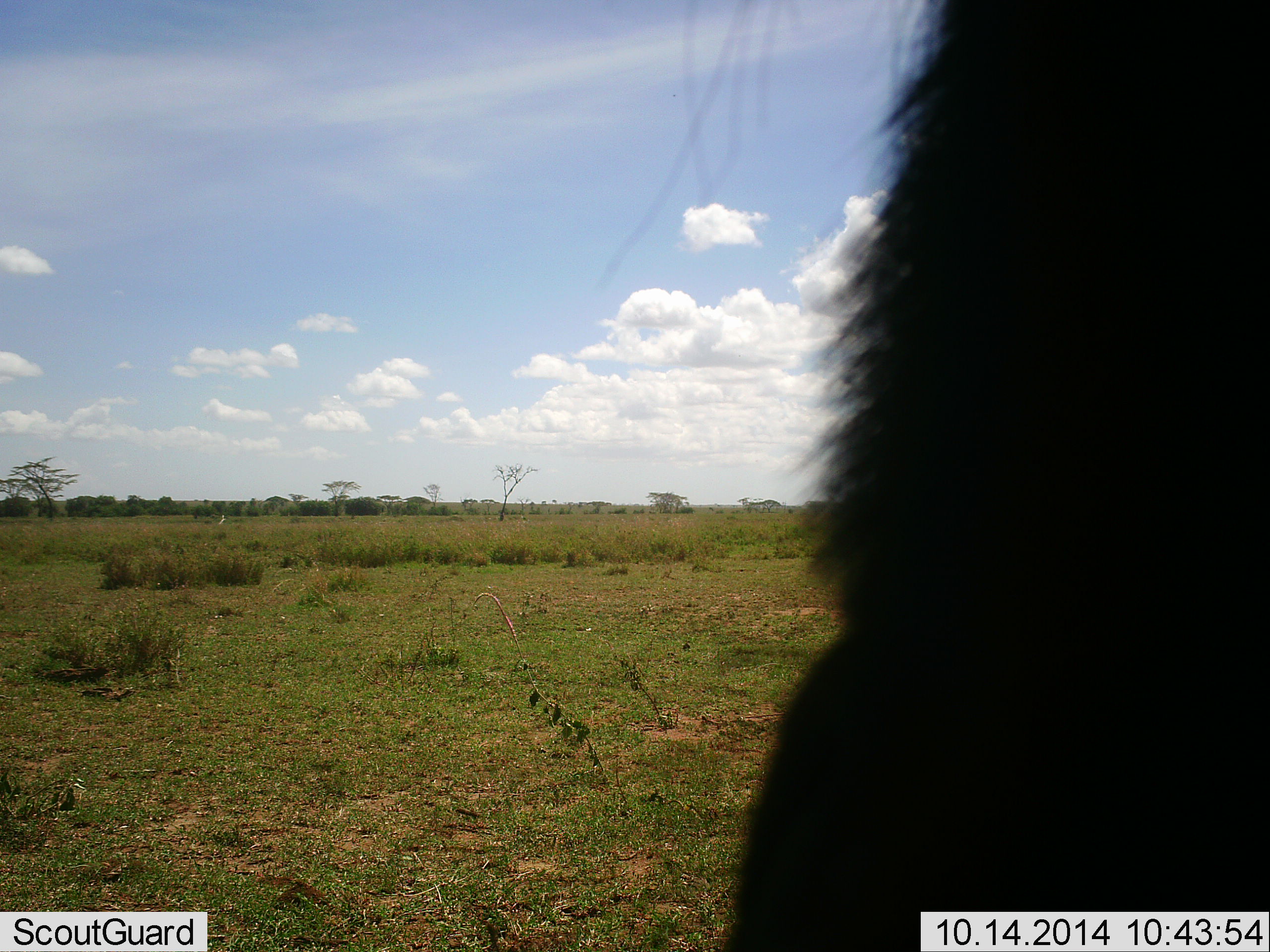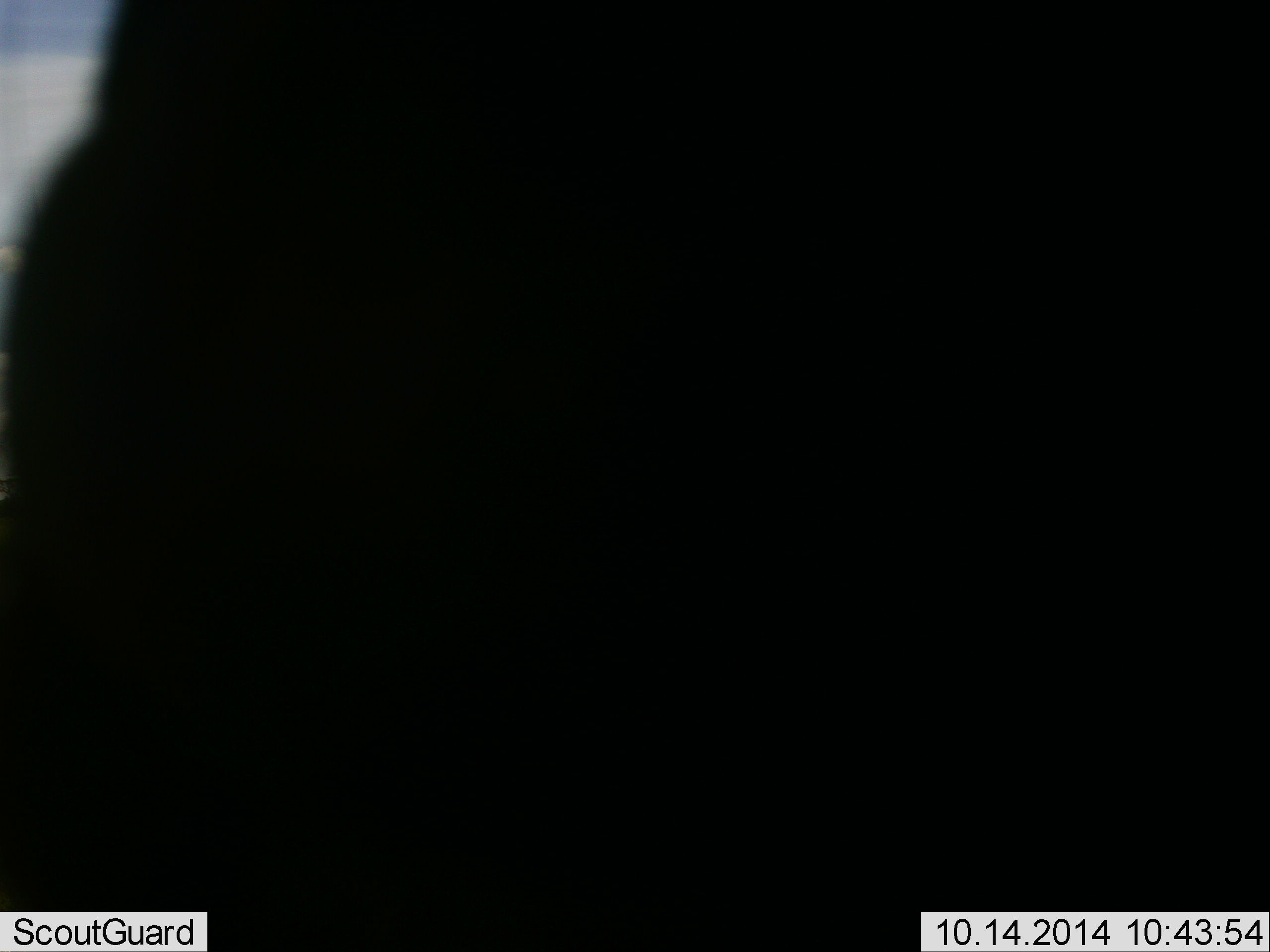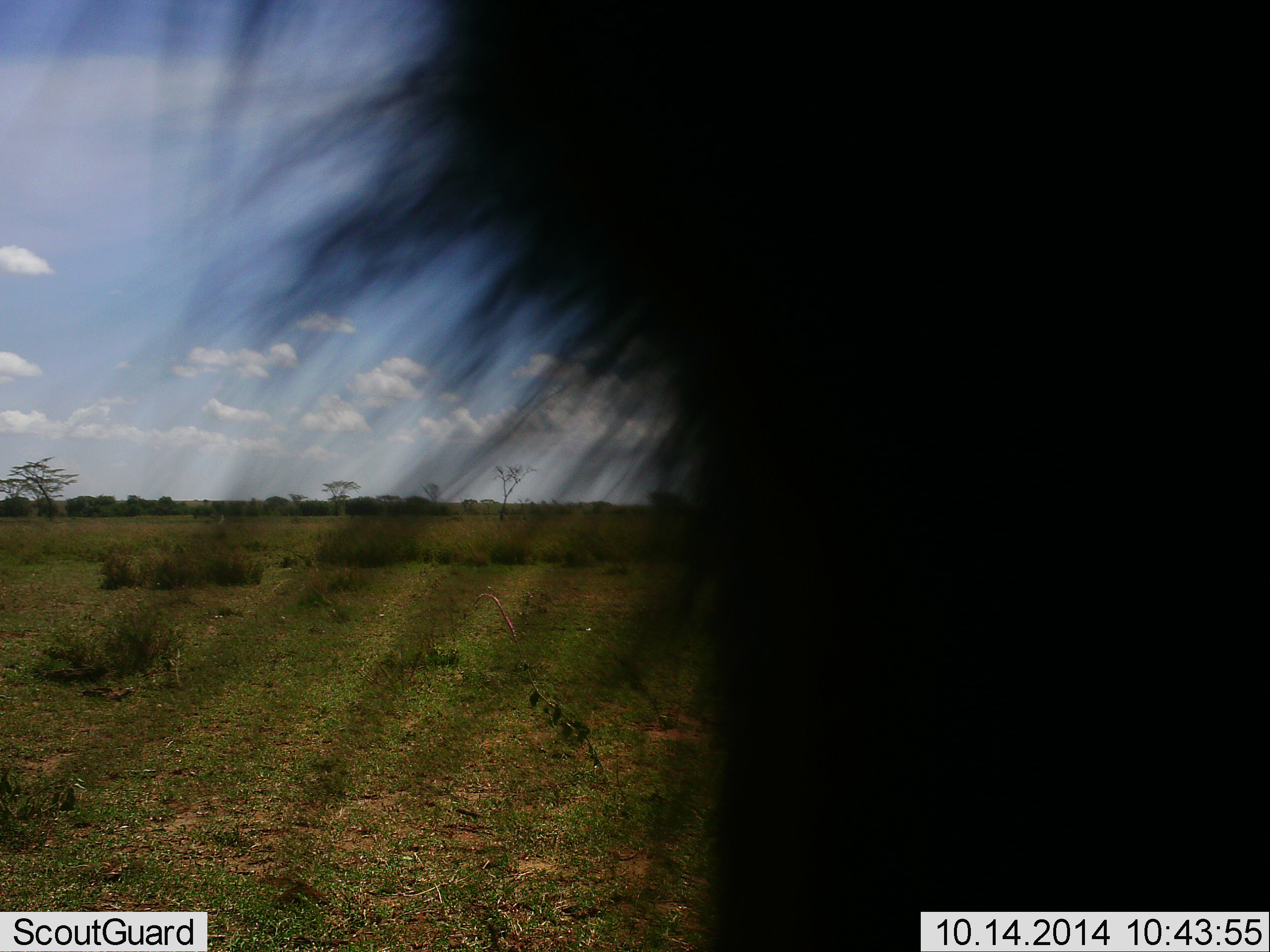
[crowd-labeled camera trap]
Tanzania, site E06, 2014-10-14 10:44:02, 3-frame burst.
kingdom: Animalia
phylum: Chordata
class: Mammalia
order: Artiodactyla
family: Bovidae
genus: Connochaetes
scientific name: Connochaetes taurinus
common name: blue wildebeest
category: wildebeest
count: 1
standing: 62%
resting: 0%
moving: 50%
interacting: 0%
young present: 0%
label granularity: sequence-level